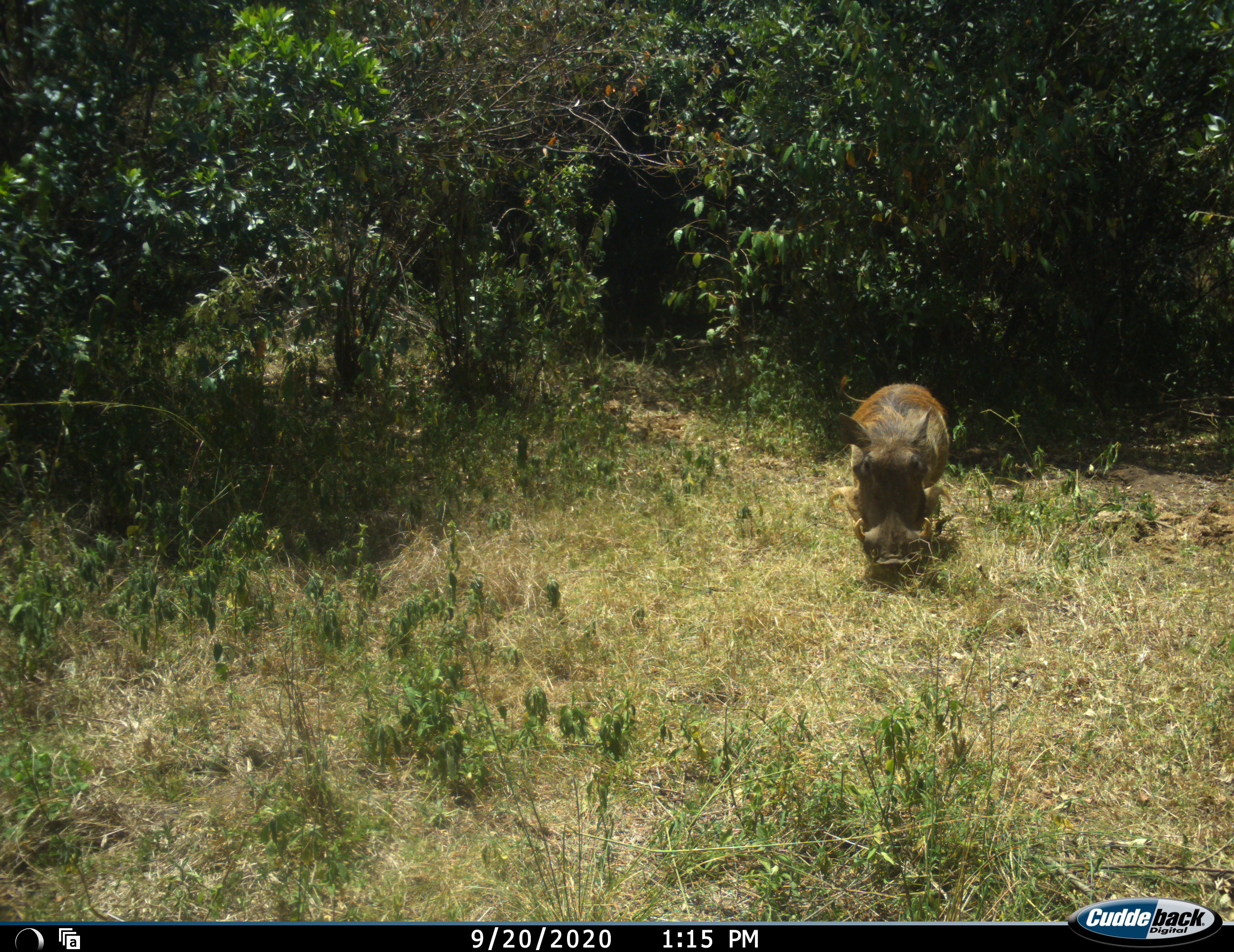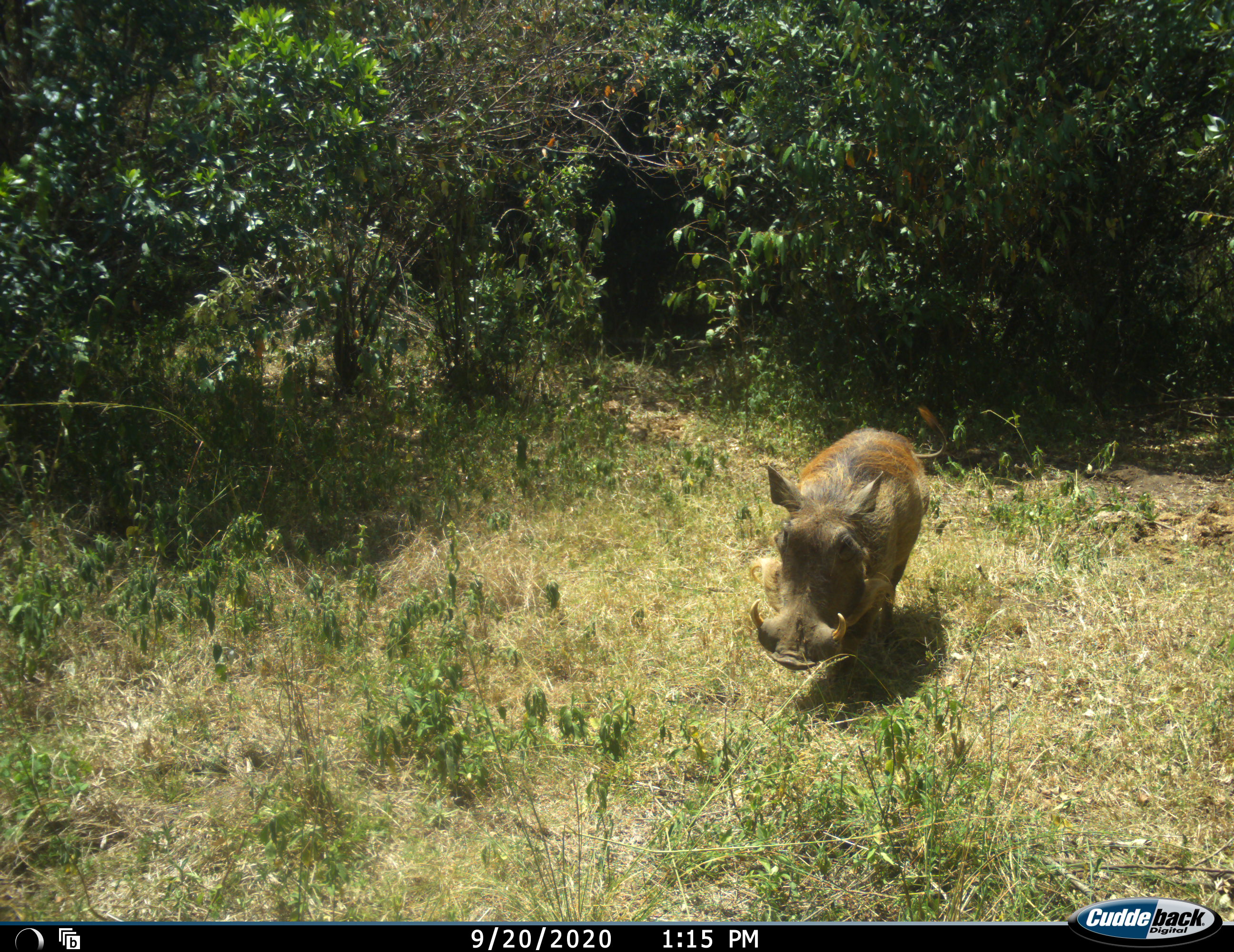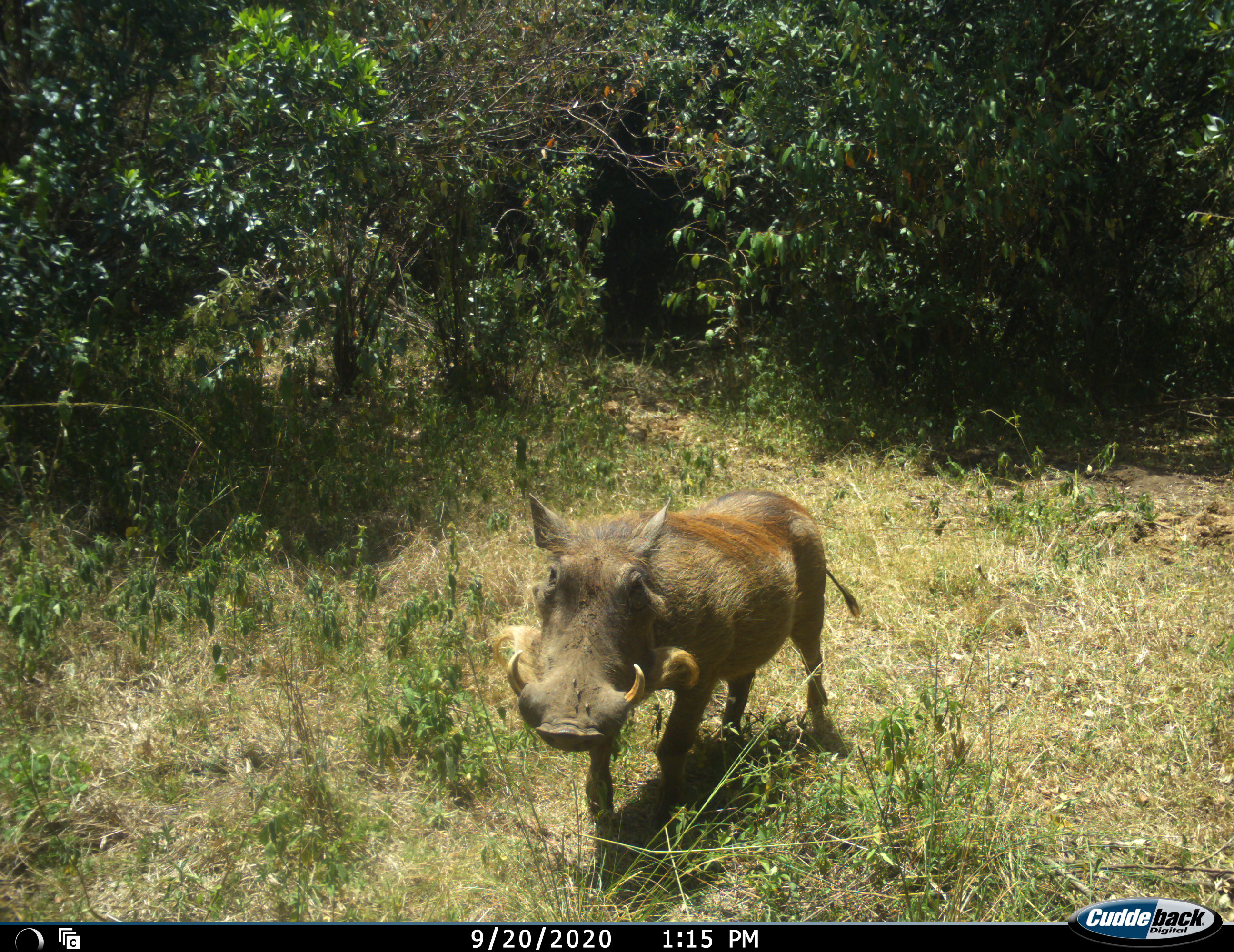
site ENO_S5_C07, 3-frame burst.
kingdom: Animalia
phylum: Chordata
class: Mammalia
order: Artiodactyla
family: Suidae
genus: Phacochoerus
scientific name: Phacochoerus africanus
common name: warthog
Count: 1.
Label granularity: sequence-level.